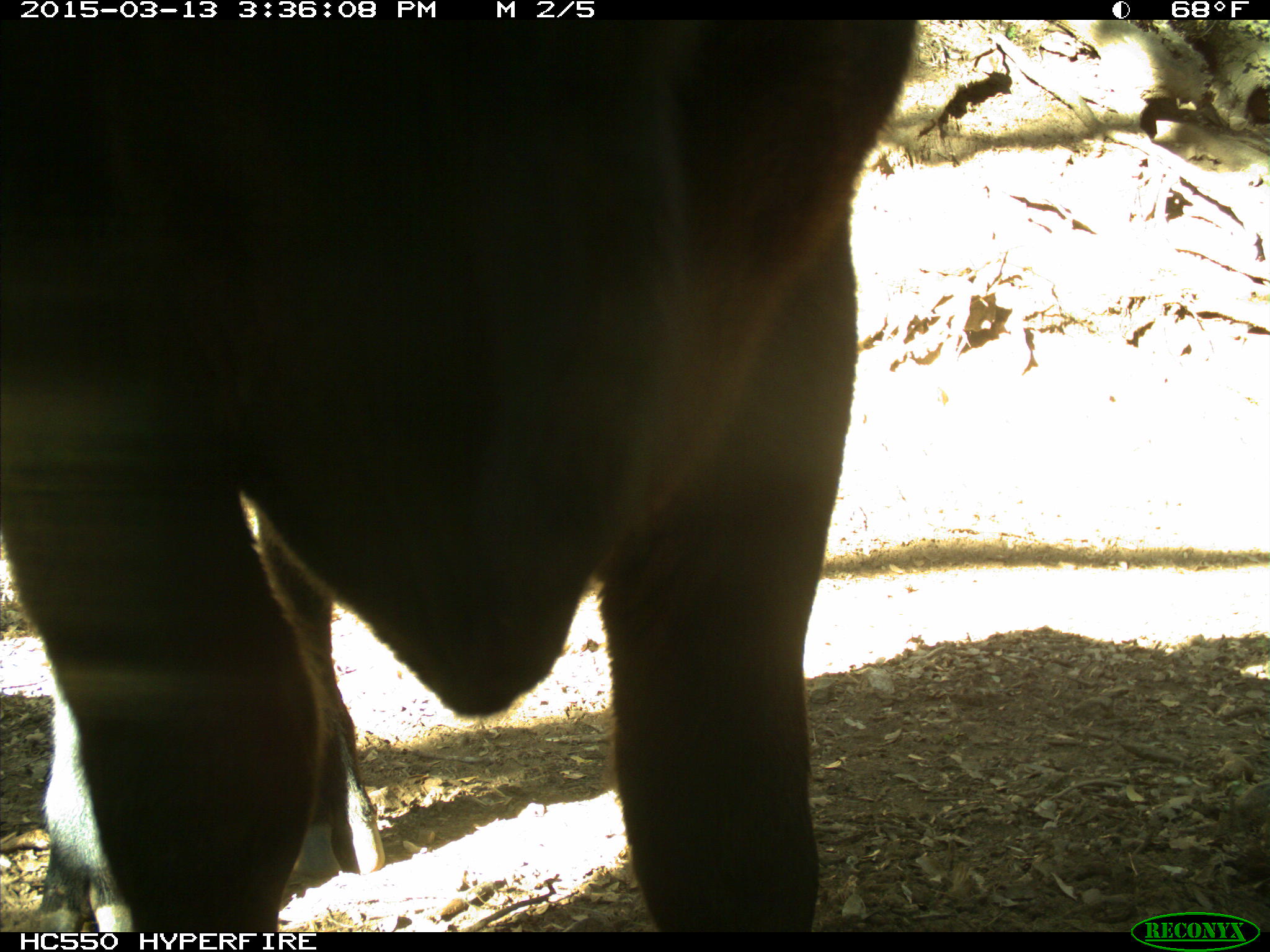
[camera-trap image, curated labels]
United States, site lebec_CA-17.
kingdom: Animalia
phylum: Chordata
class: Mammalia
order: Artiodactyla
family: Bovidae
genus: Bos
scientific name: Bos taurus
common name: domestic cow